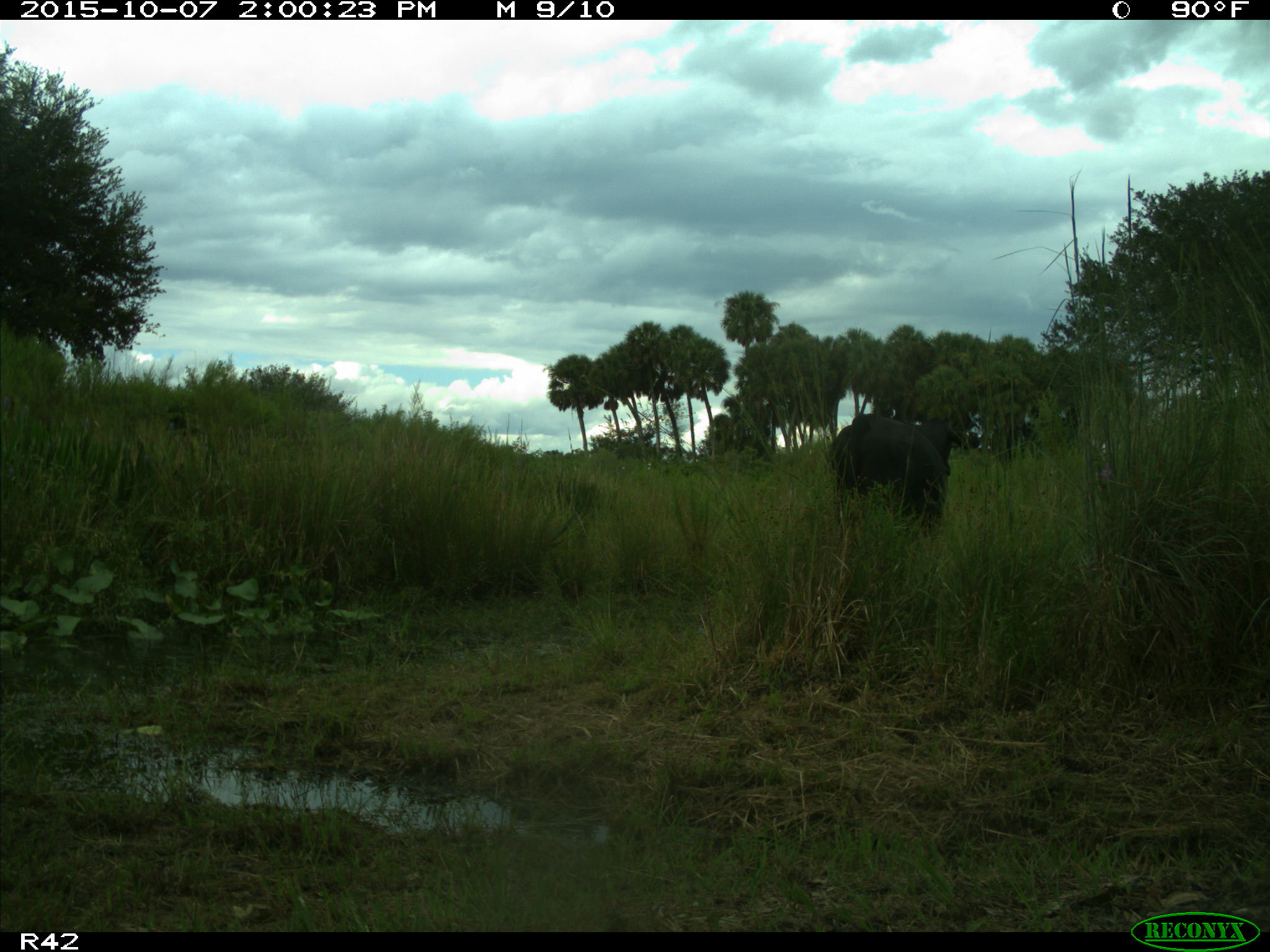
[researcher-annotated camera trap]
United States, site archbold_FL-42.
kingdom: Animalia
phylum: Chordata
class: Mammalia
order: Artiodactyla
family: Bovidae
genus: Bos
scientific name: Bos taurus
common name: domestic cow